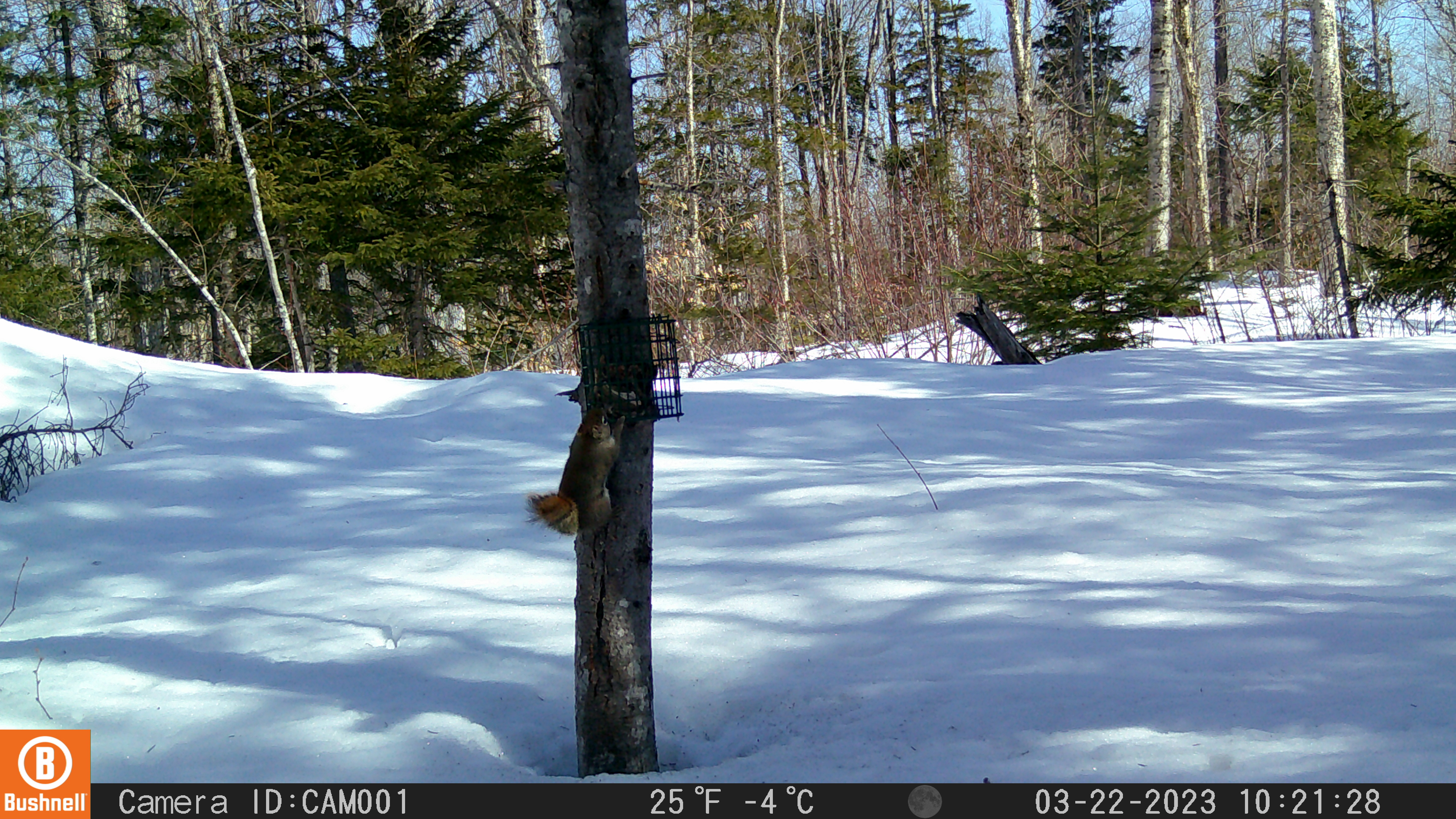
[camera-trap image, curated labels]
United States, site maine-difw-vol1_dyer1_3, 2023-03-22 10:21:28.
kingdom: Animalia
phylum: Chordata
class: Mammalia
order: Rodentia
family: Sciuridae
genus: Tamiasciurus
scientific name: Tamiasciurus hudsonicus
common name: red squirrel